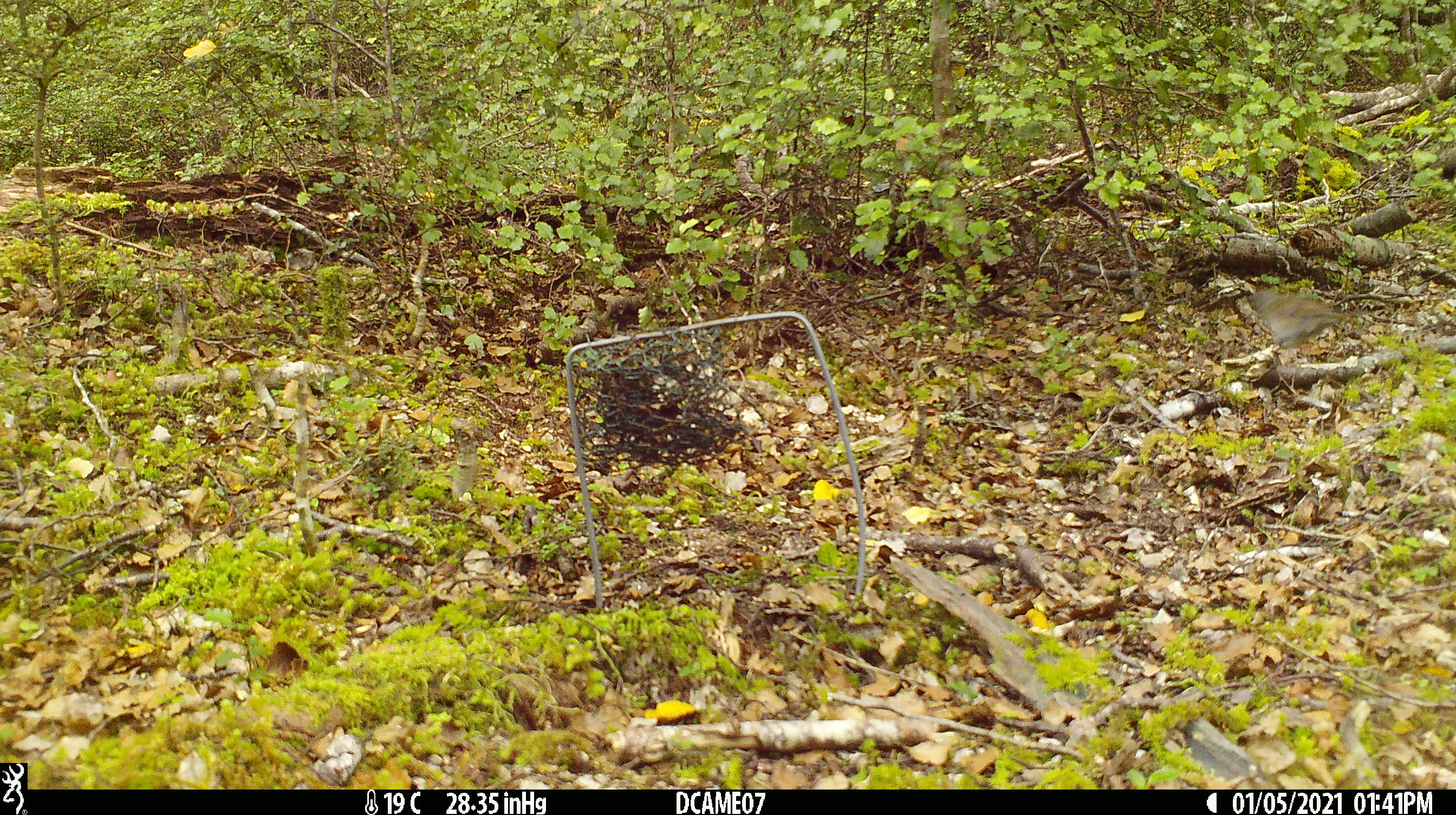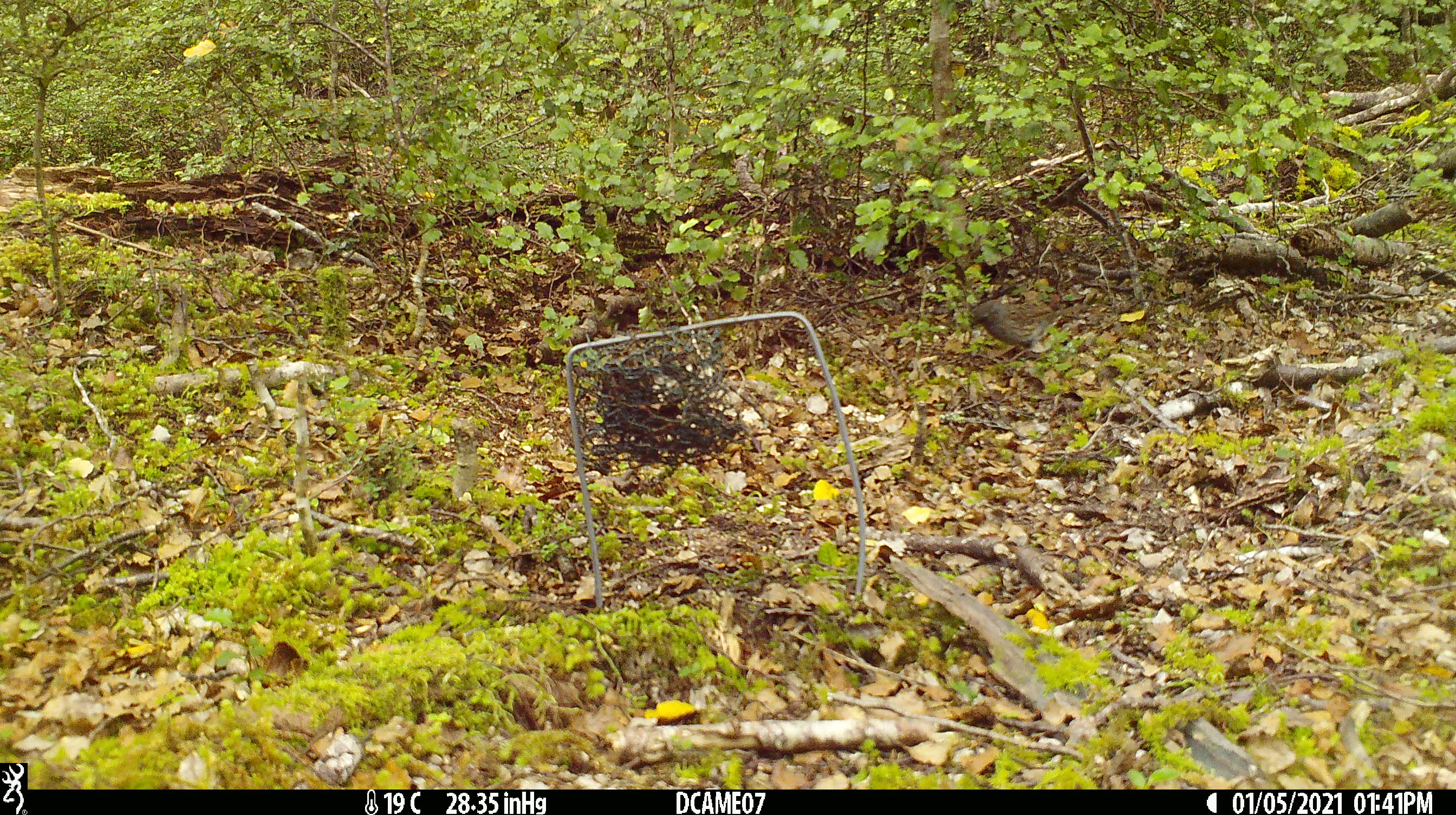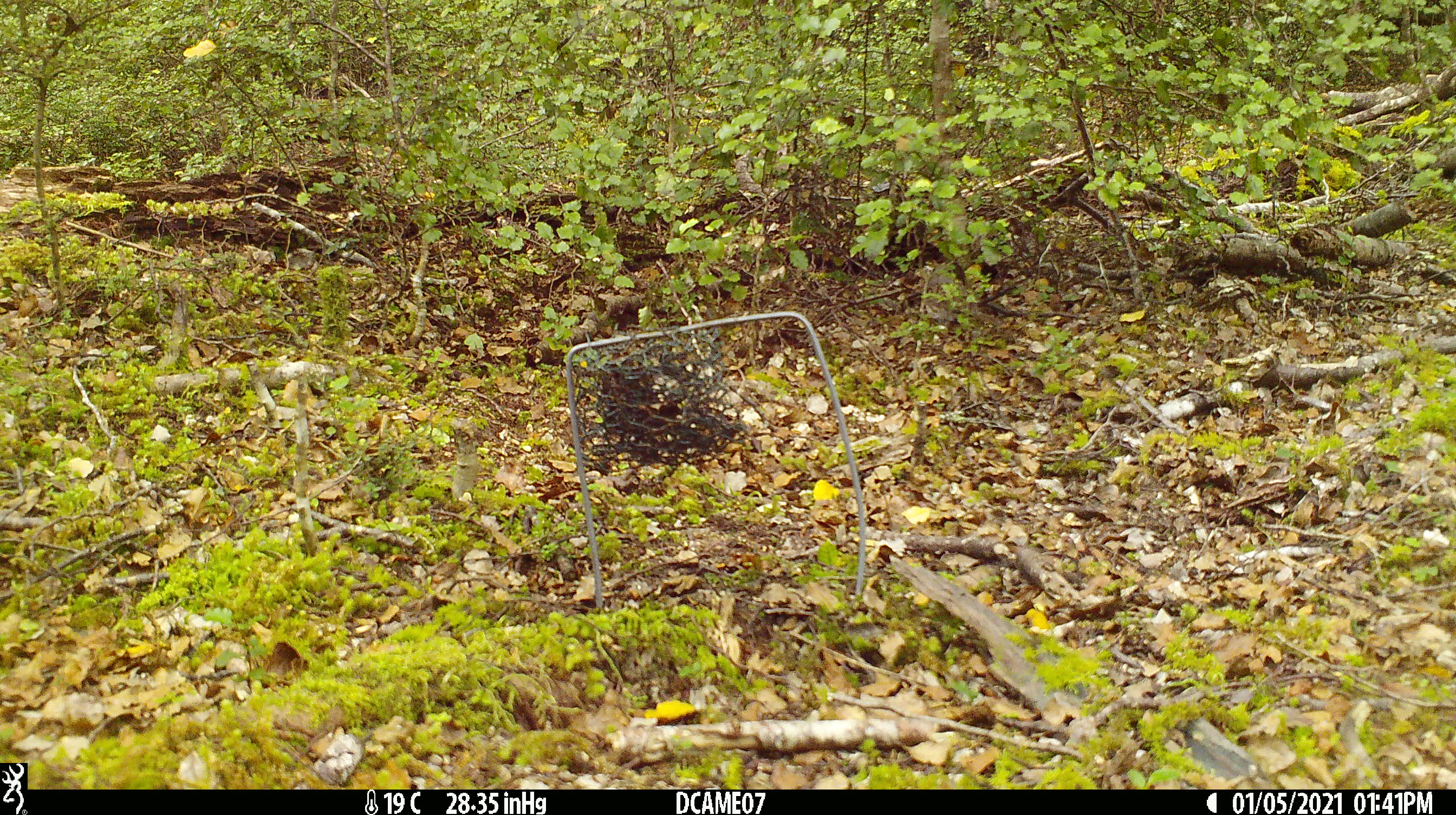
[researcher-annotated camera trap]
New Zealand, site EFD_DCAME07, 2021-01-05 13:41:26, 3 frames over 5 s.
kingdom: Animalia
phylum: Chordata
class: Aves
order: Passeriformes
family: Prunellidae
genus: Prunella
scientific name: Prunella modularis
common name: dunnock